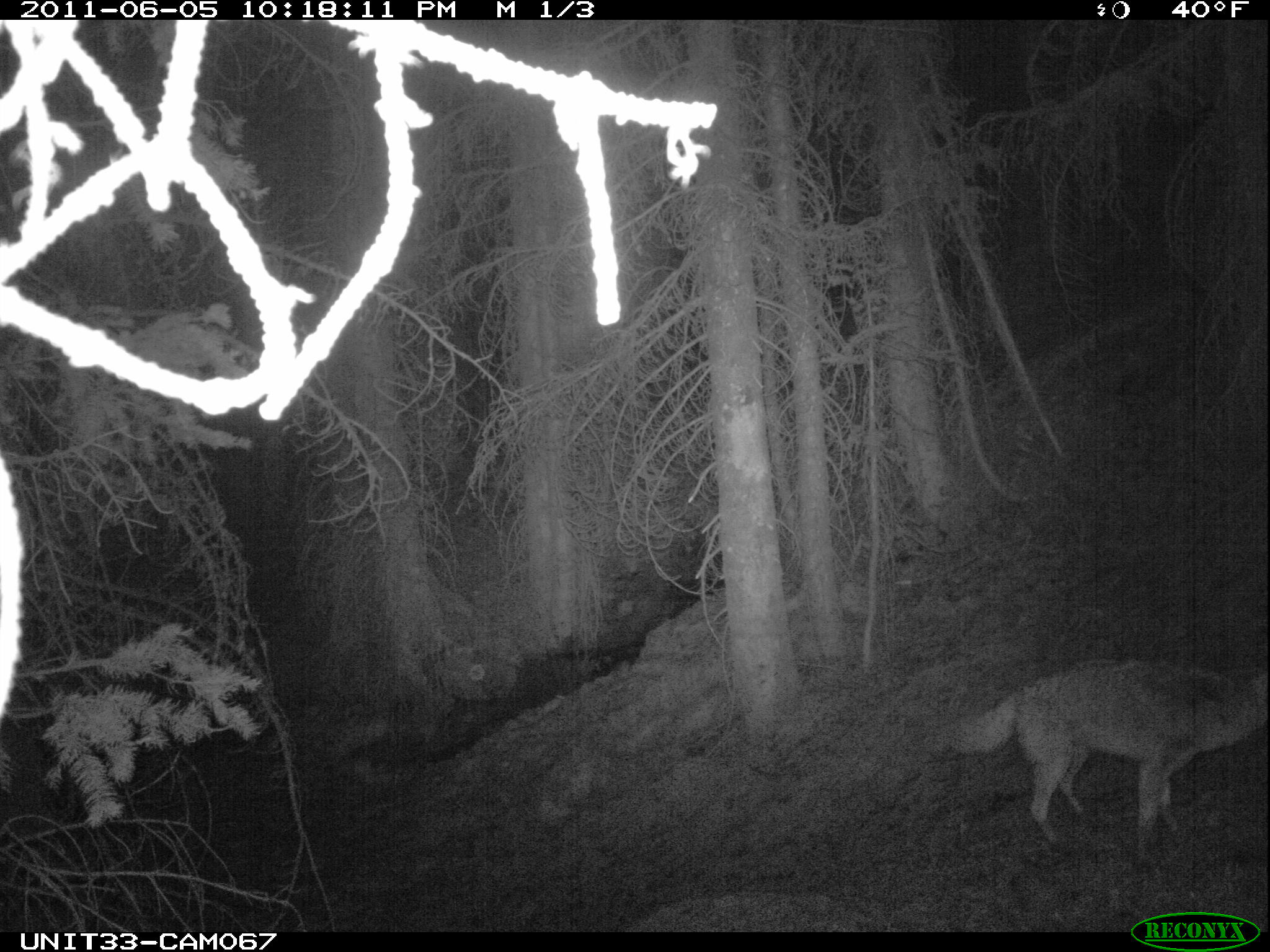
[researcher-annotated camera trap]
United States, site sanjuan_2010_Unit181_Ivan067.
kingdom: Animalia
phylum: Chordata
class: Mammalia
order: Carnivora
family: Canidae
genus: Canis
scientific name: Canis latrans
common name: coyote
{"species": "Canis latrans (coyote)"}